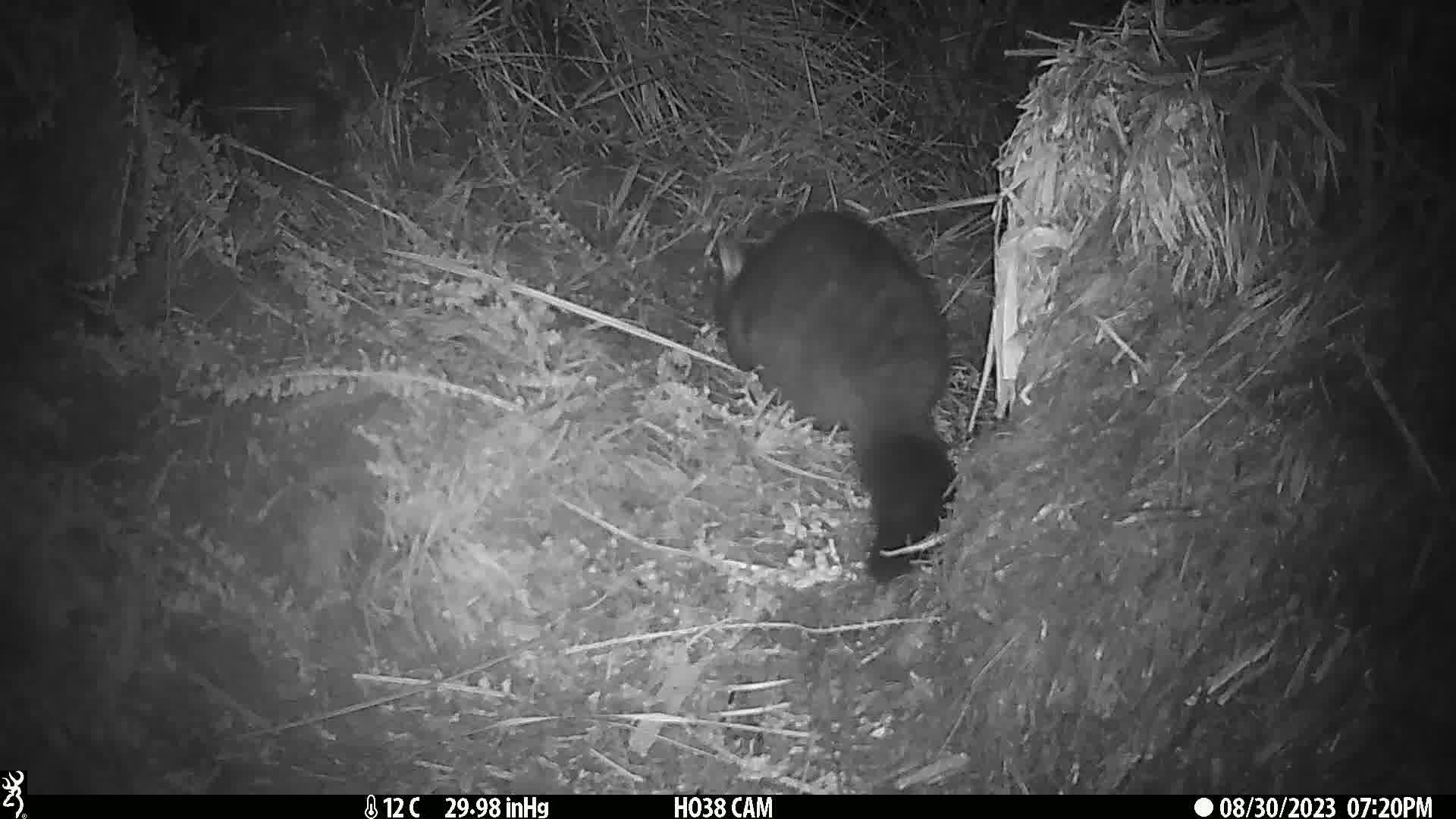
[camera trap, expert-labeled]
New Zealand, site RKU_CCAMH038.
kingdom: Animalia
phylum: Chordata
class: Mammalia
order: Diprotodontia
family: Phalangeridae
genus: Trichosurus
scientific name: Trichosurus vulpecula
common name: common brushtail possum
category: possum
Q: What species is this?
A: Possum (common brushtail possum) (Trichosurus vulpecula).